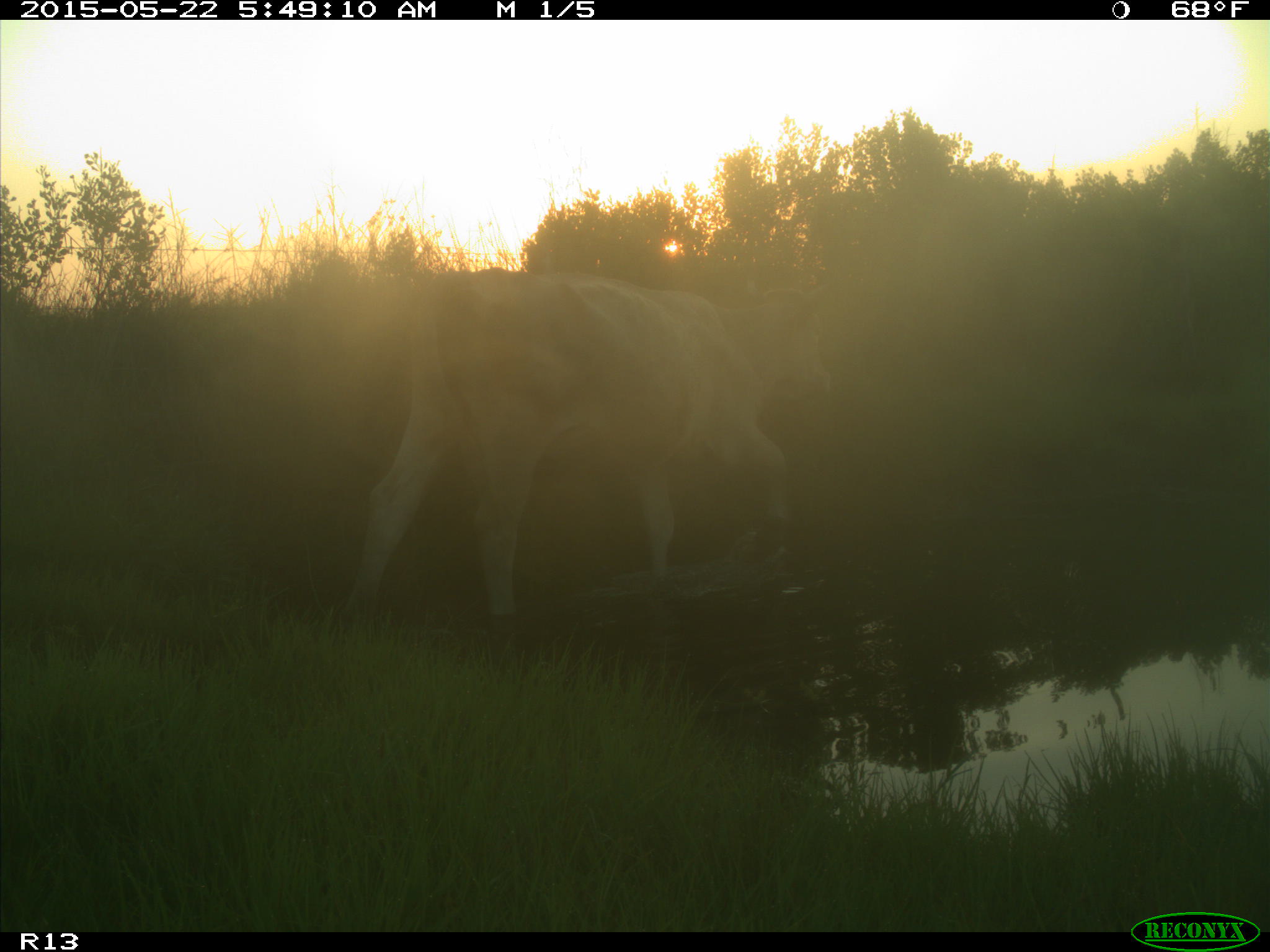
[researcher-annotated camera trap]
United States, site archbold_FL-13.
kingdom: Animalia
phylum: Chordata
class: Mammalia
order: Artiodactyla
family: Bovidae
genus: Bos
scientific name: Bos taurus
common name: domestic cow